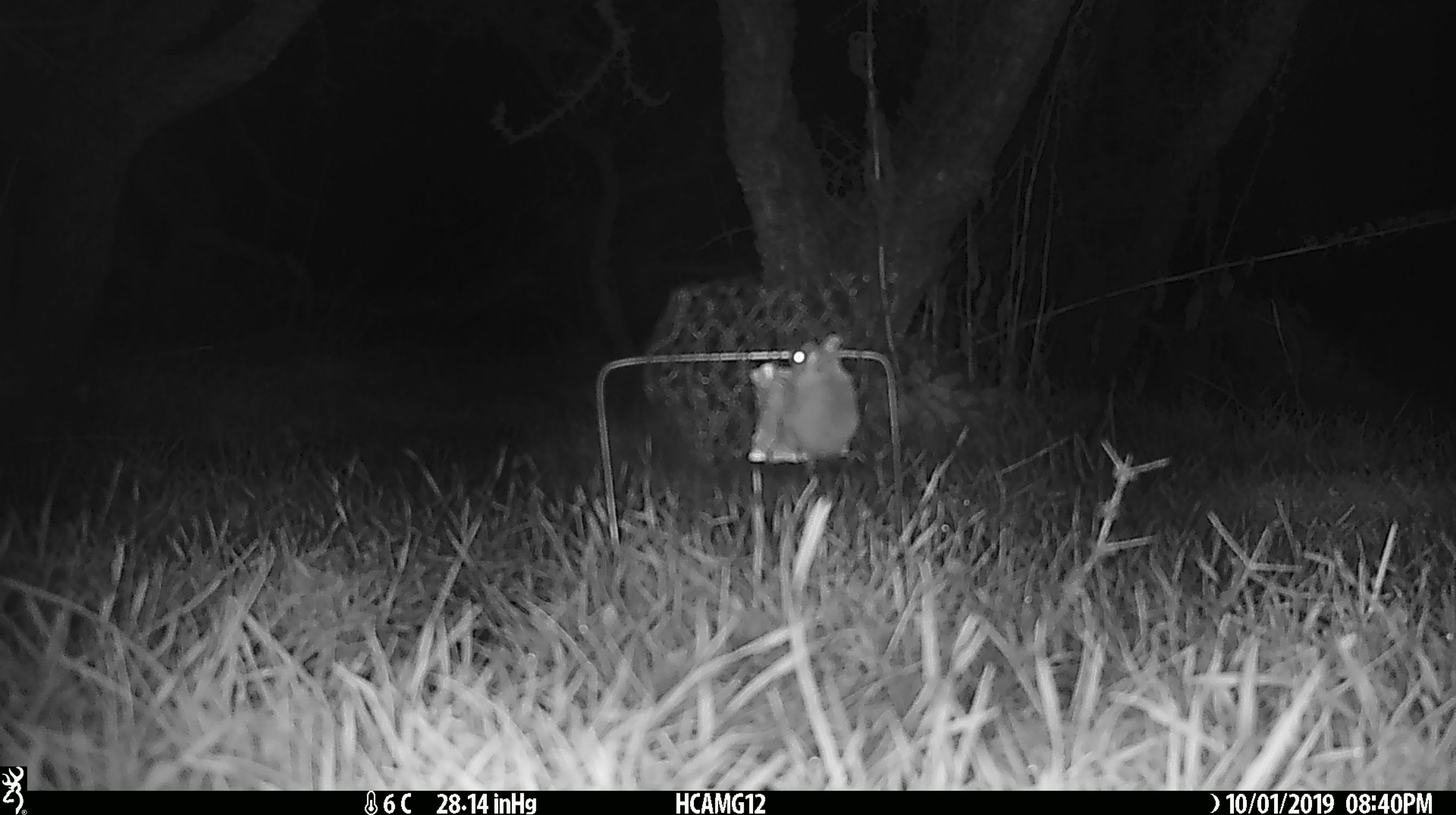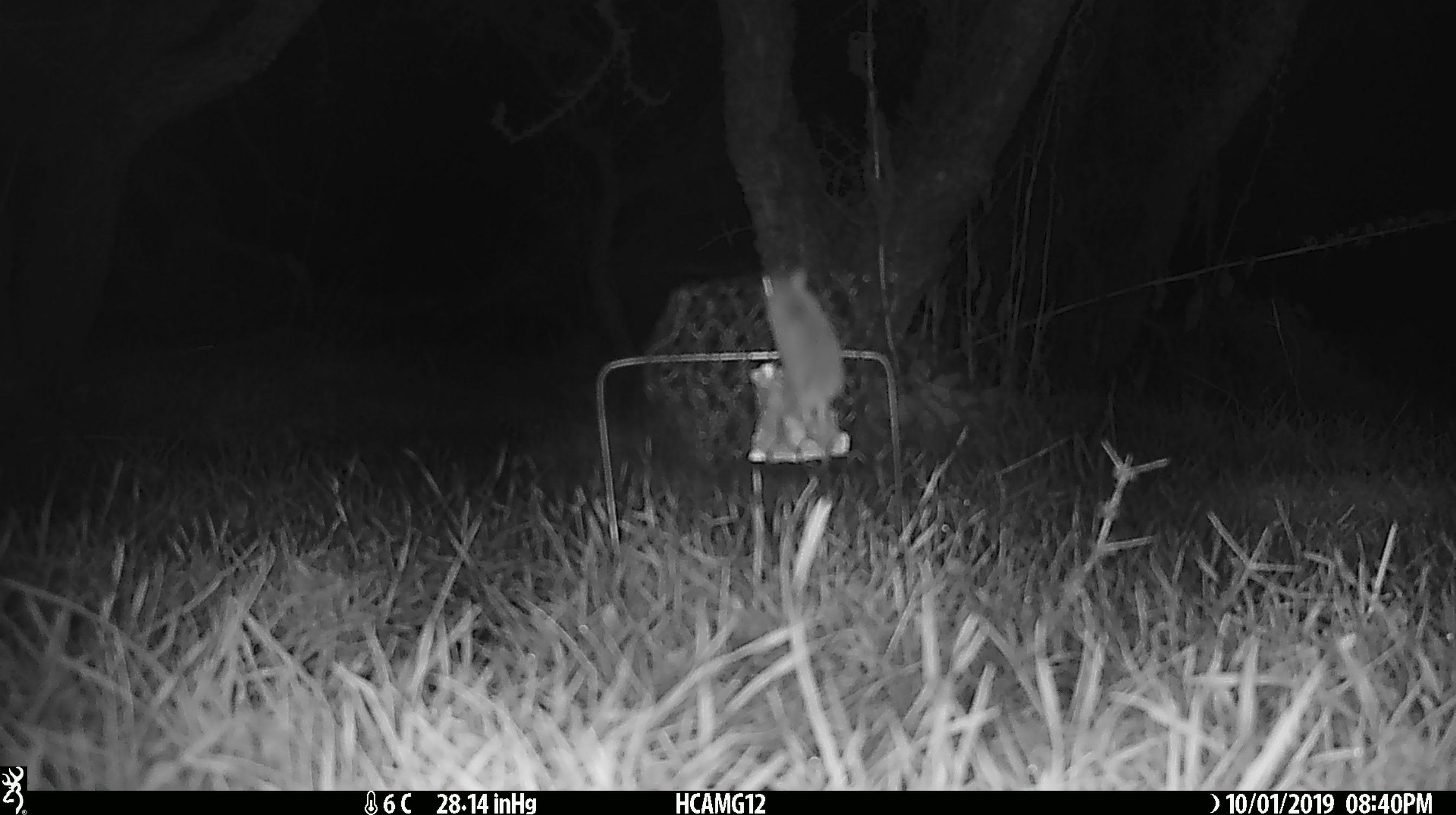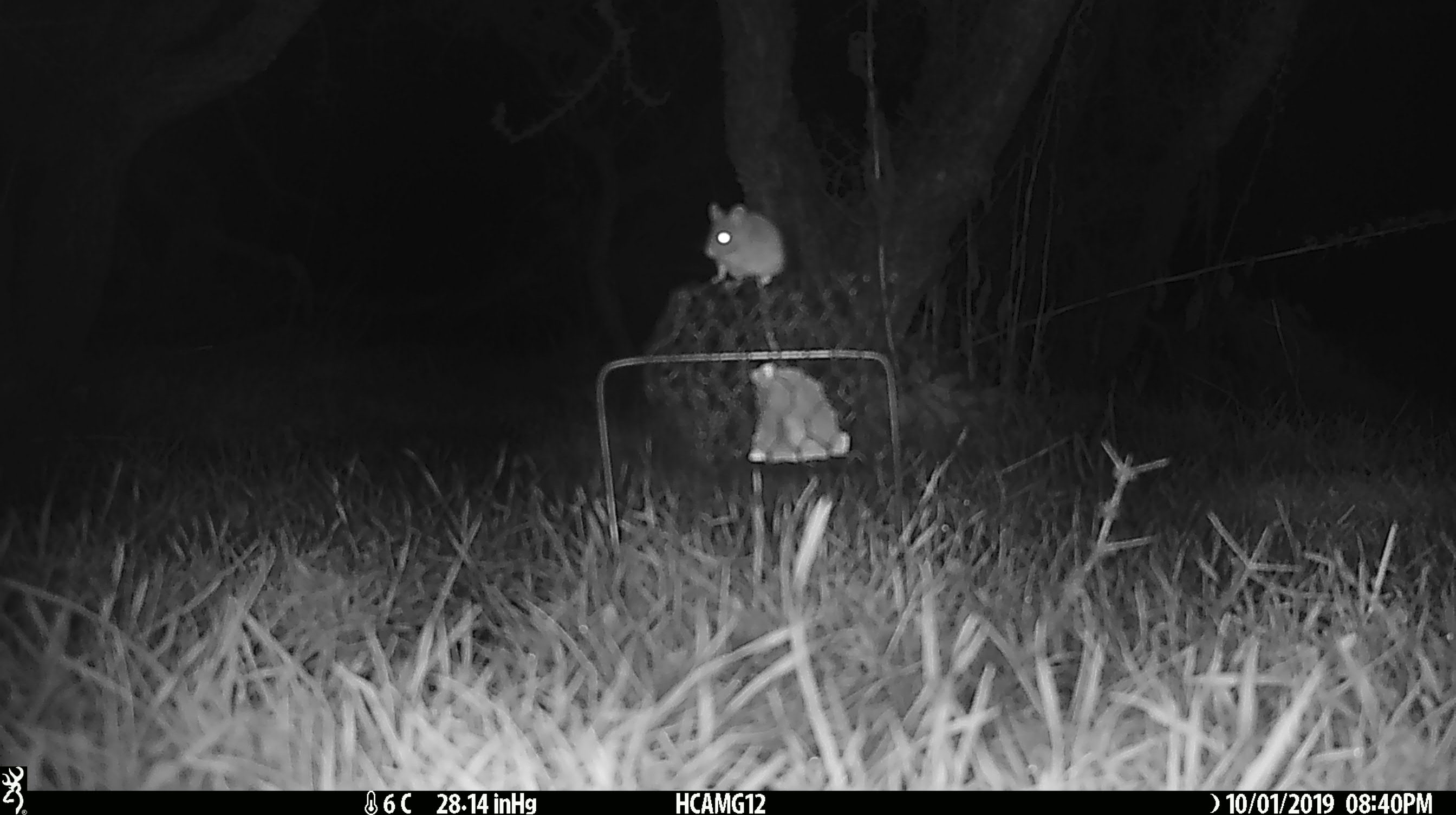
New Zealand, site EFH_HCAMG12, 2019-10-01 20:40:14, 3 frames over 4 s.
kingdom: Animalia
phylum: Chordata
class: Mammalia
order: Rodentia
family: Muridae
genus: Mus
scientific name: Mus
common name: mouse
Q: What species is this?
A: Mouse (Mus).